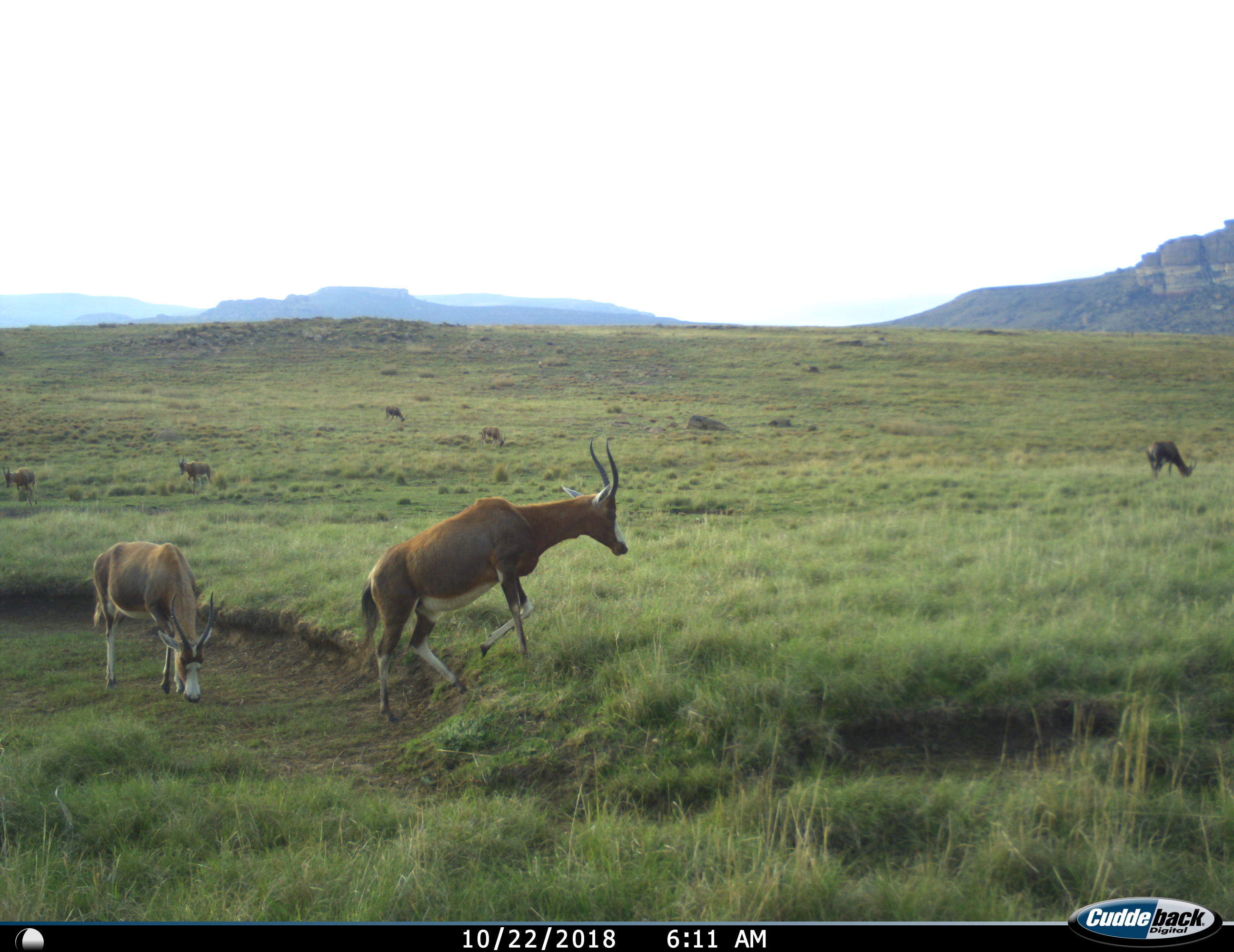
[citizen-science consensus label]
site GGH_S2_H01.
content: unidentified animal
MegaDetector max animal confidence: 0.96